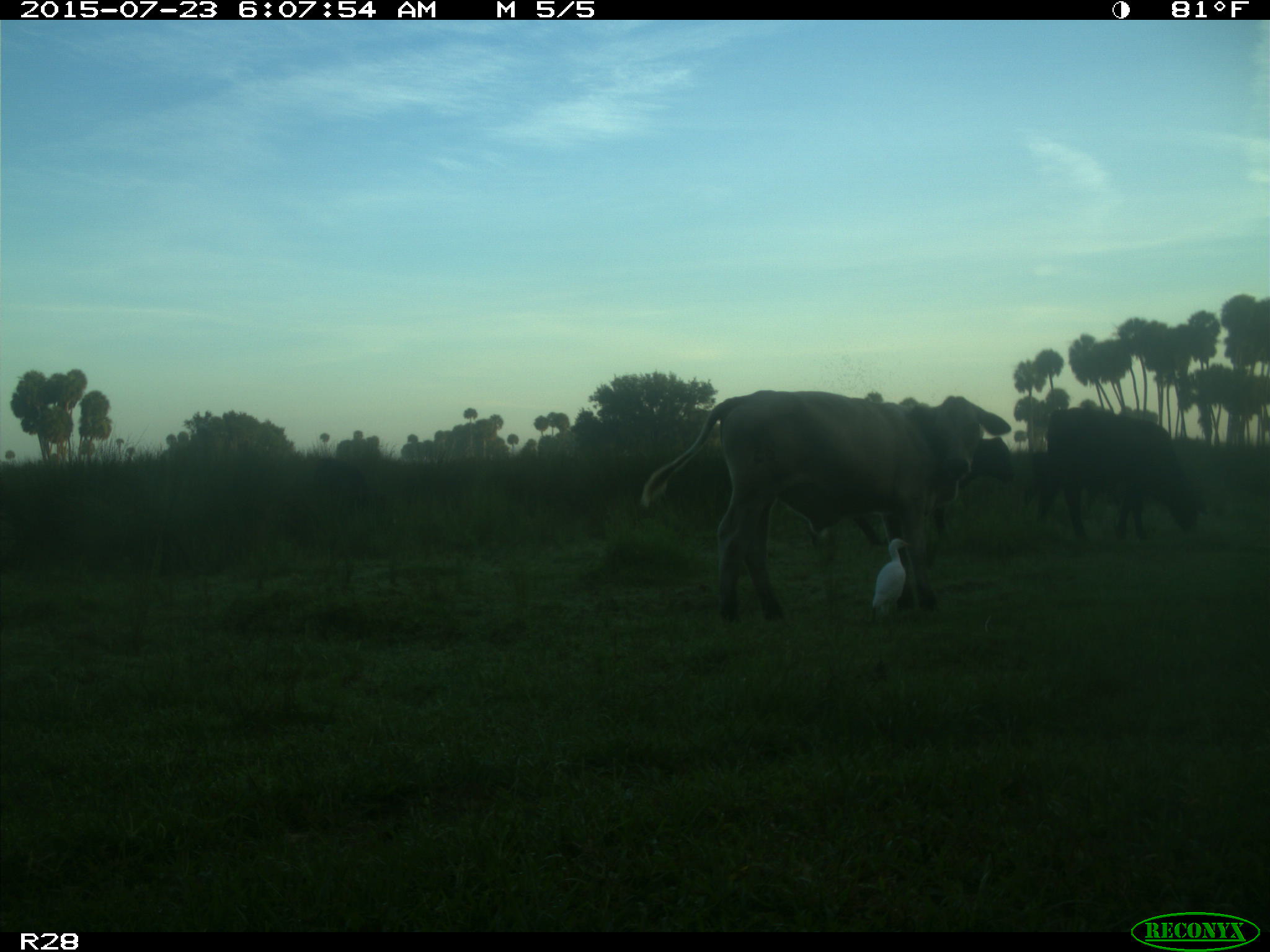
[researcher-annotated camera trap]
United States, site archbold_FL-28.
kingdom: Animalia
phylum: Chordata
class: Mammalia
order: Artiodactyla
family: Bovidae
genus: Bos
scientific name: Bos taurus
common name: domestic cow